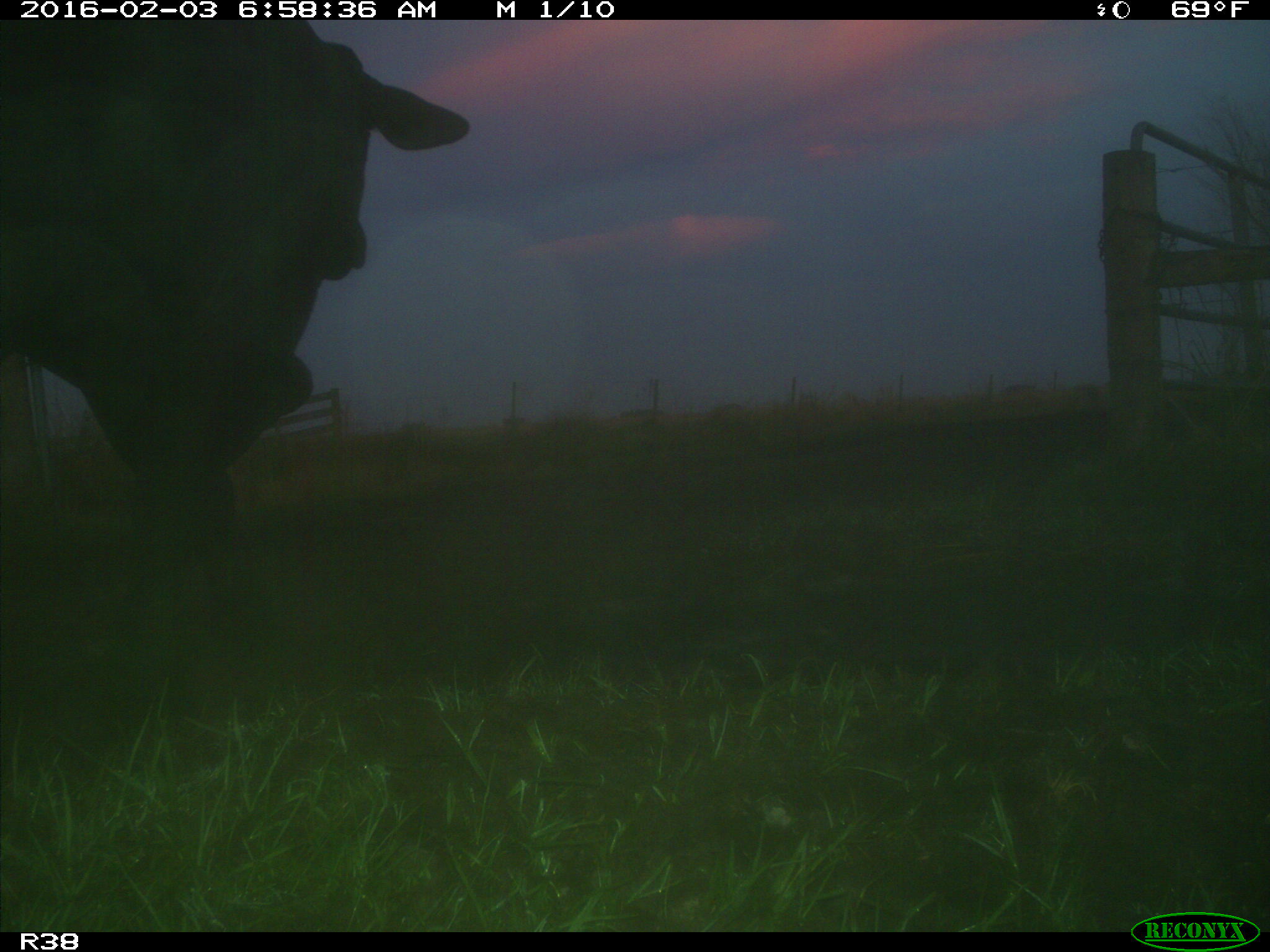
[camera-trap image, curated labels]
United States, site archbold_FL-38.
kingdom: Animalia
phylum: Chordata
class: Mammalia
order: Artiodactyla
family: Bovidae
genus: Bos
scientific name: Bos taurus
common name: domestic cow